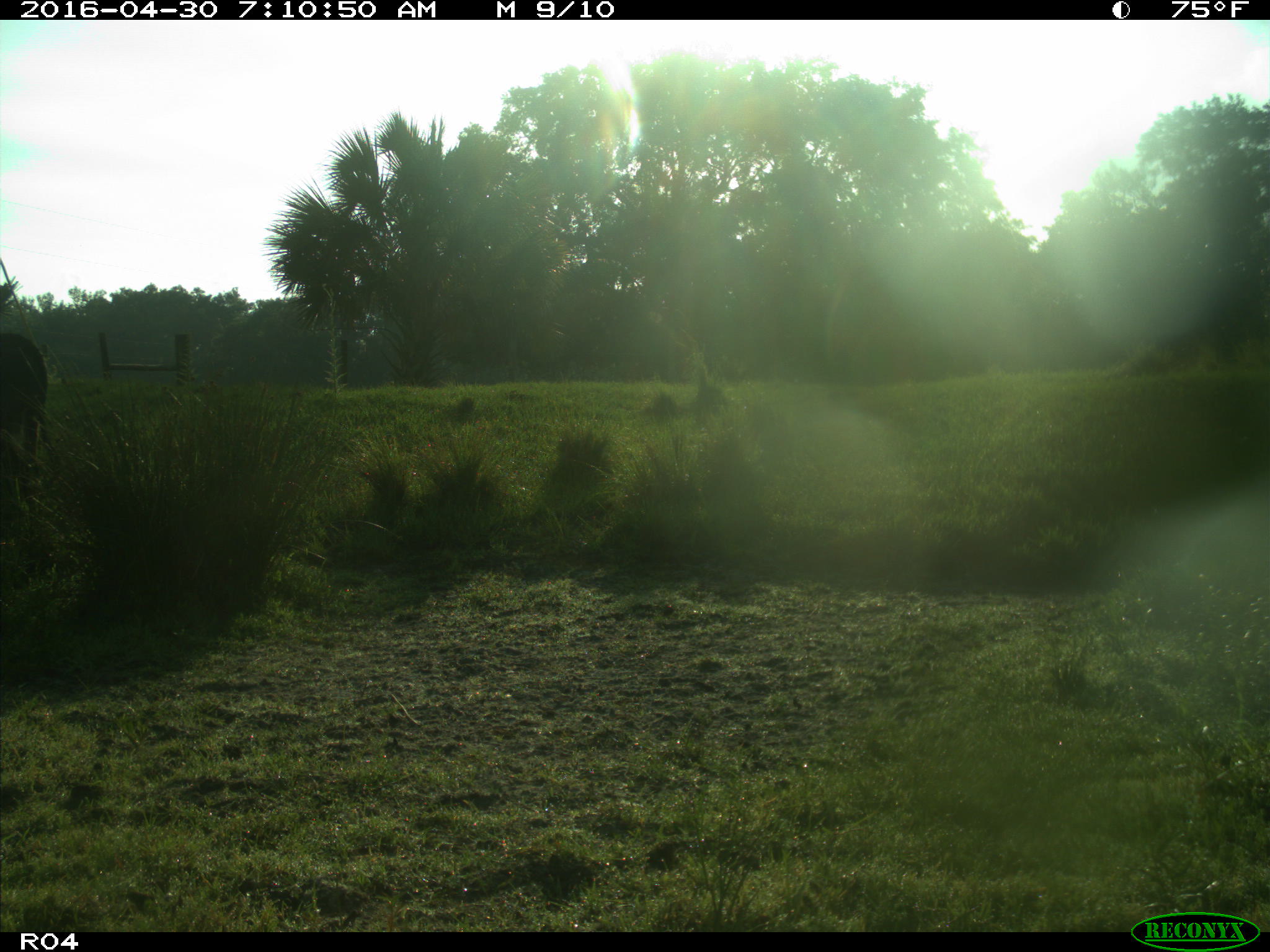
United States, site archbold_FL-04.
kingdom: Animalia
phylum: Chordata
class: Mammalia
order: Artiodactyla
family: Bovidae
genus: Bos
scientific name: Bos taurus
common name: domestic cow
Bos taurus (domestic cow).